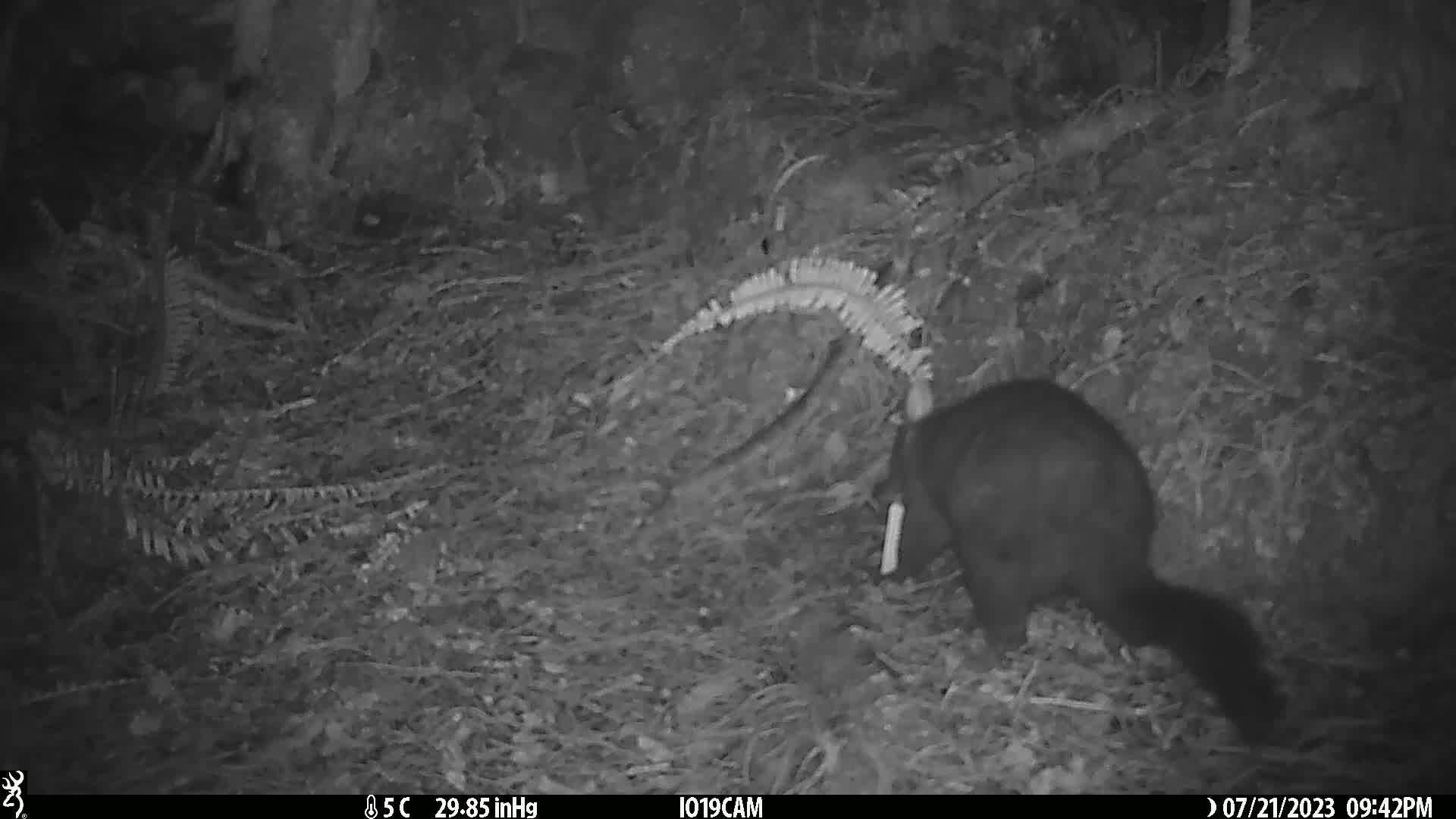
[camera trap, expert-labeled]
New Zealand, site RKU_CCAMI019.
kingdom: Animalia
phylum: Chordata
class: Mammalia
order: Diprotodontia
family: Phalangeridae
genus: Trichosurus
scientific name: Trichosurus vulpecula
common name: common brushtail possum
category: possum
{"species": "possum (common brushtail possum) (Trichosurus vulpecula)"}